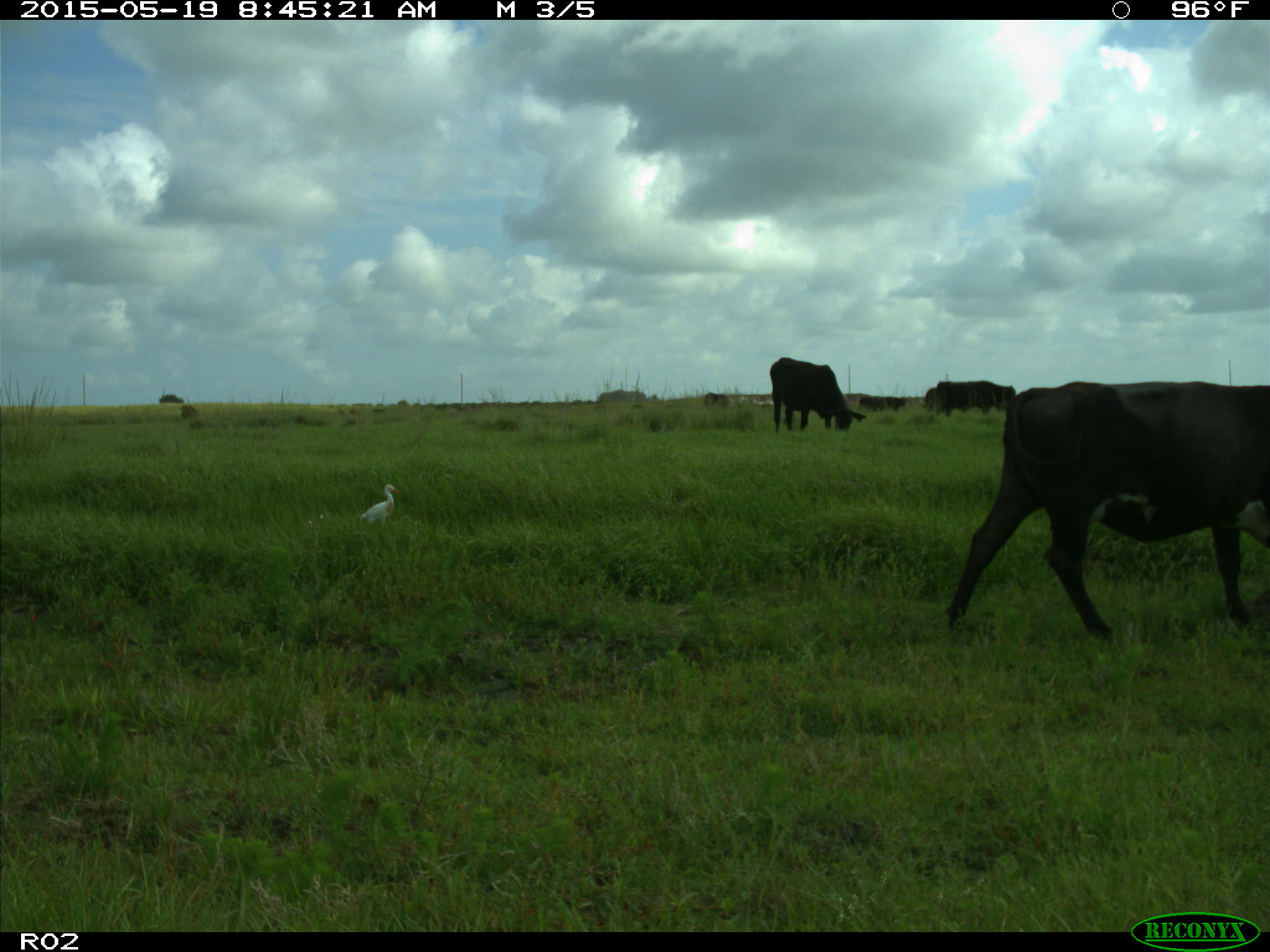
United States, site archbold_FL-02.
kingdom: Animalia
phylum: Chordata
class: Mammalia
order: Artiodactyla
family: Bovidae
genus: Bos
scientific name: Bos taurus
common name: domestic cow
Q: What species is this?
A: Bos taurus (domestic cow).